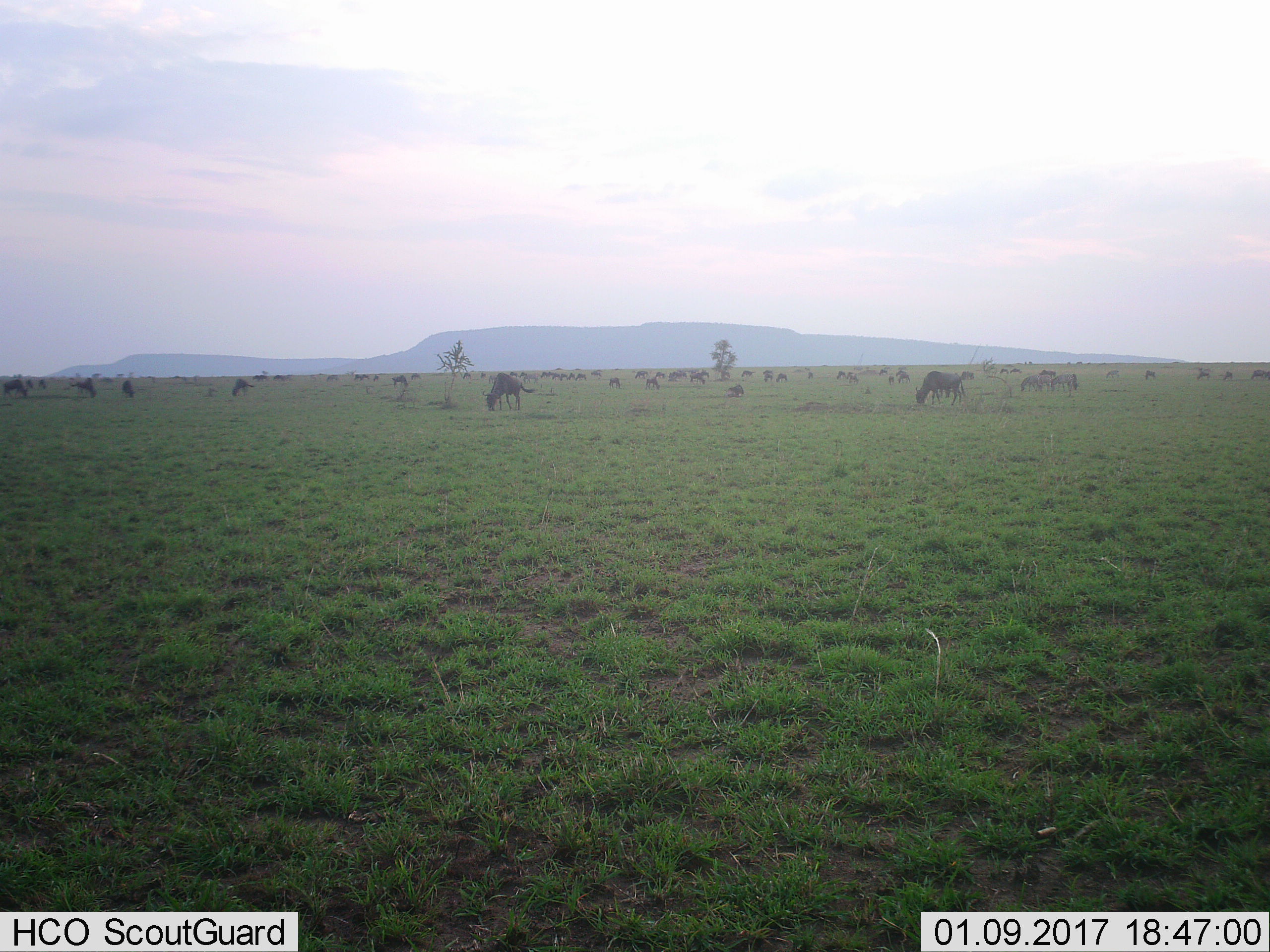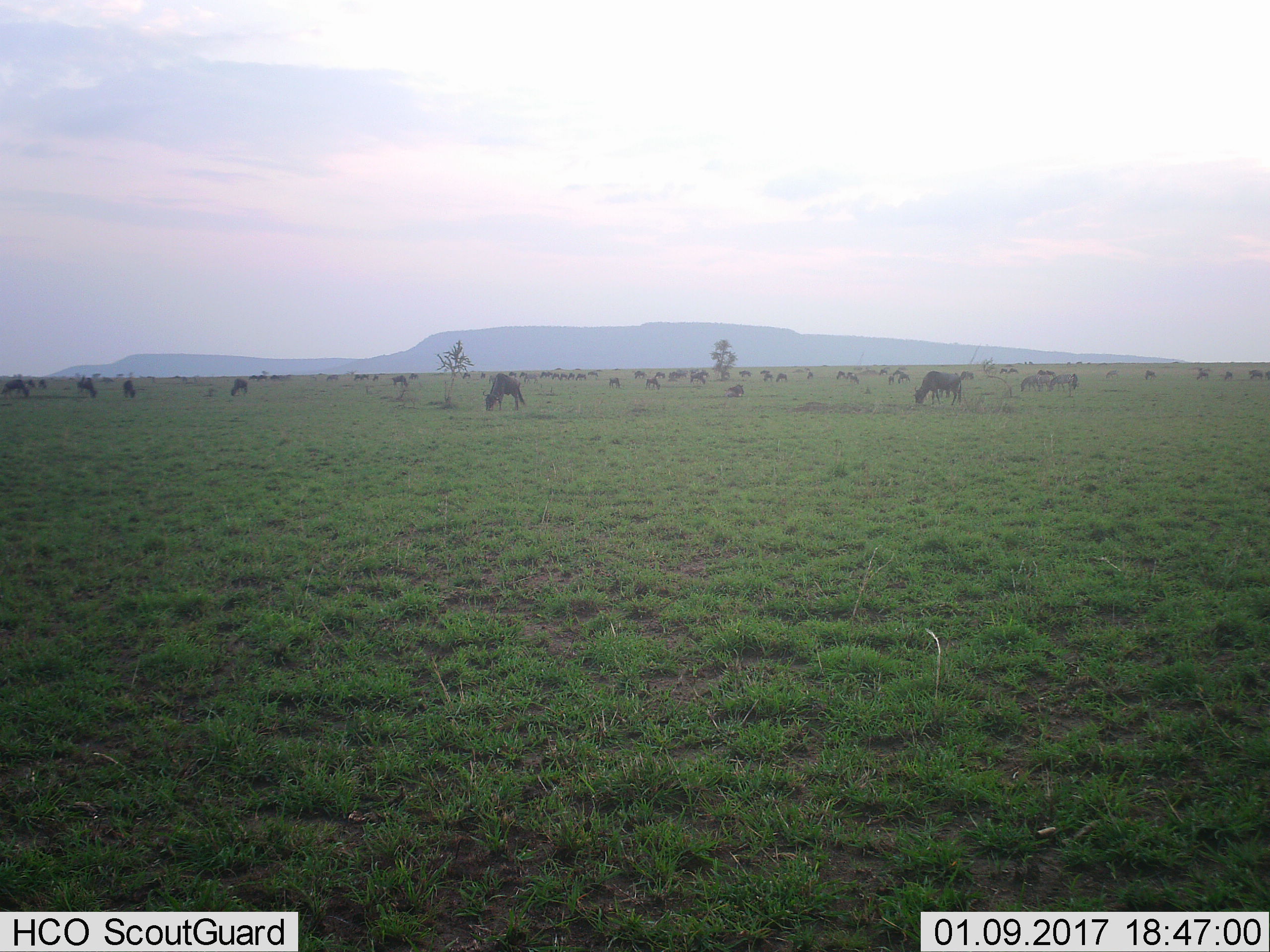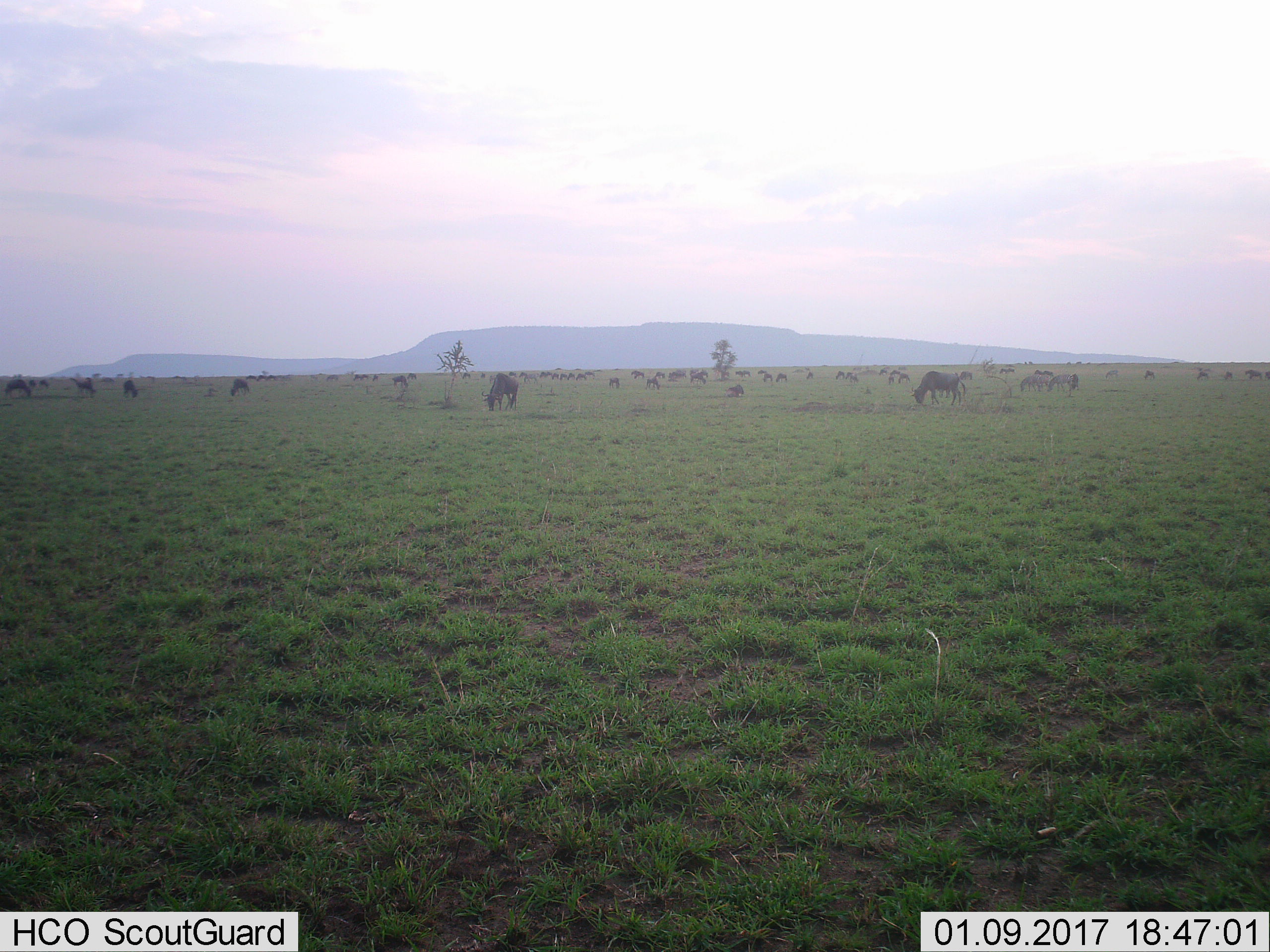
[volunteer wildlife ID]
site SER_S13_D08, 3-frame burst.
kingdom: Animalia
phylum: Chordata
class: Mammalia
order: Artiodactyla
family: Bovidae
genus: Connochaetes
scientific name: Connochaetes taurinus taurinus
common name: blue wildebeest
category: wildebeestblue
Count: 11-50.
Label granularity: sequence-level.